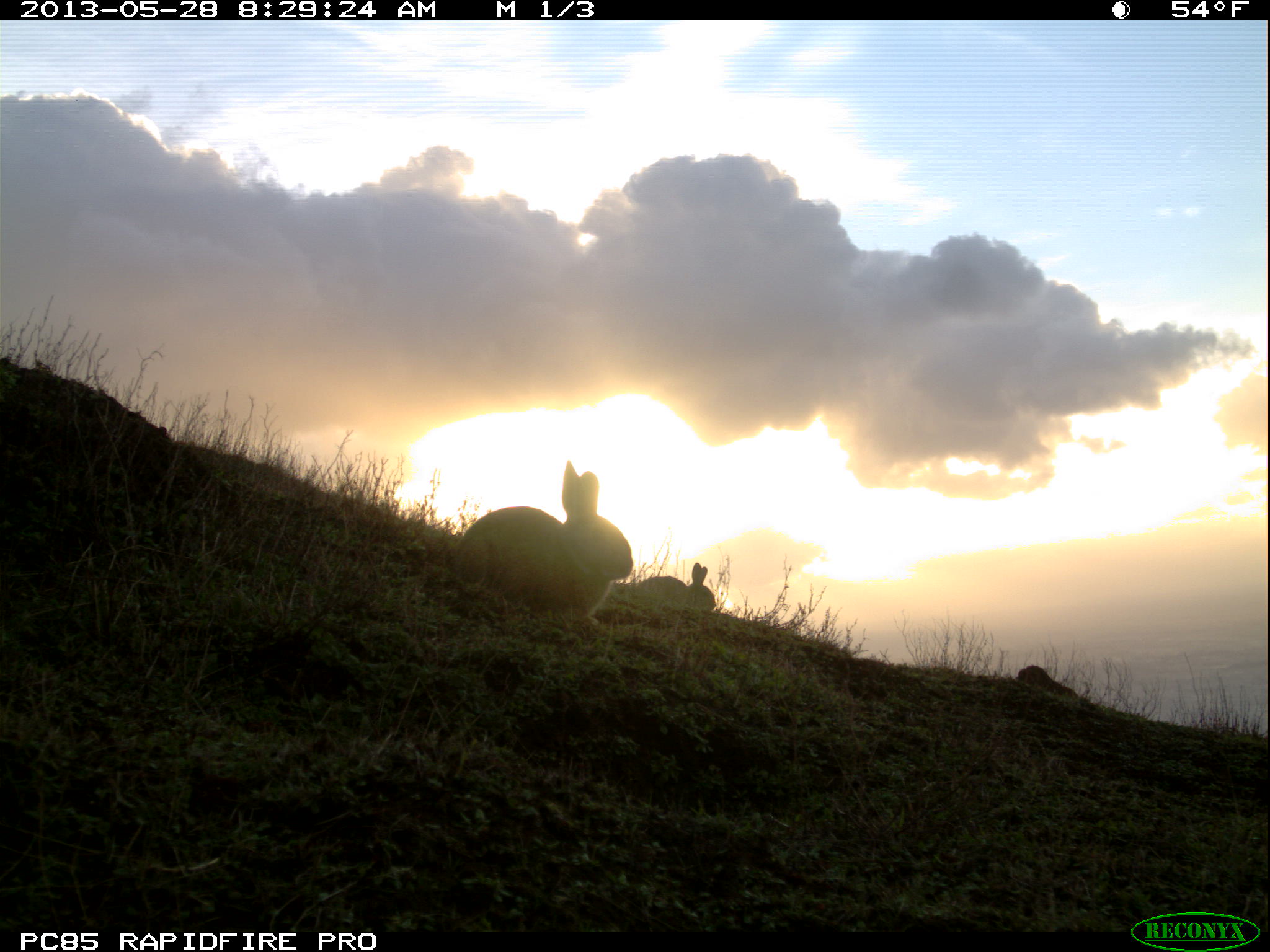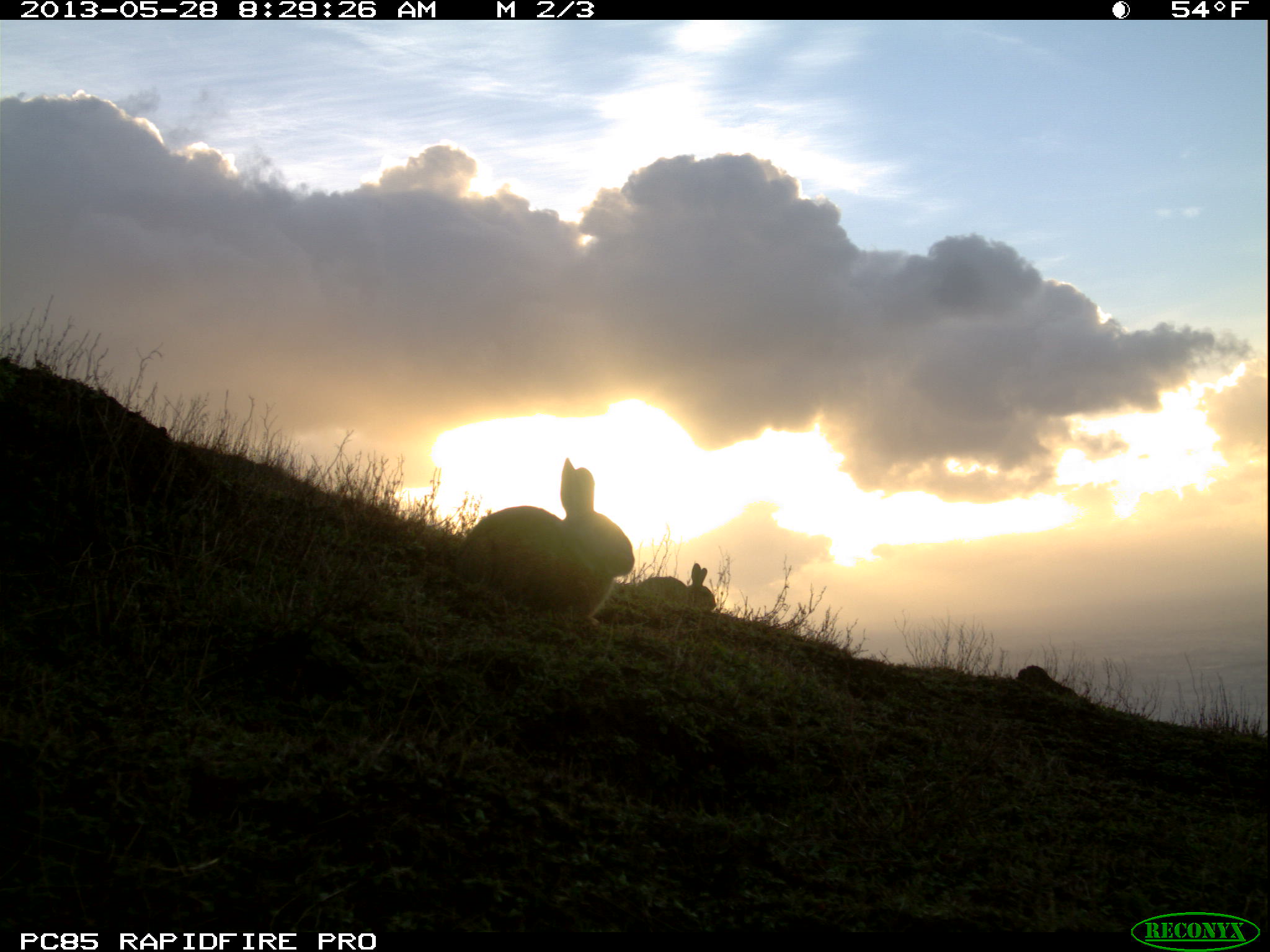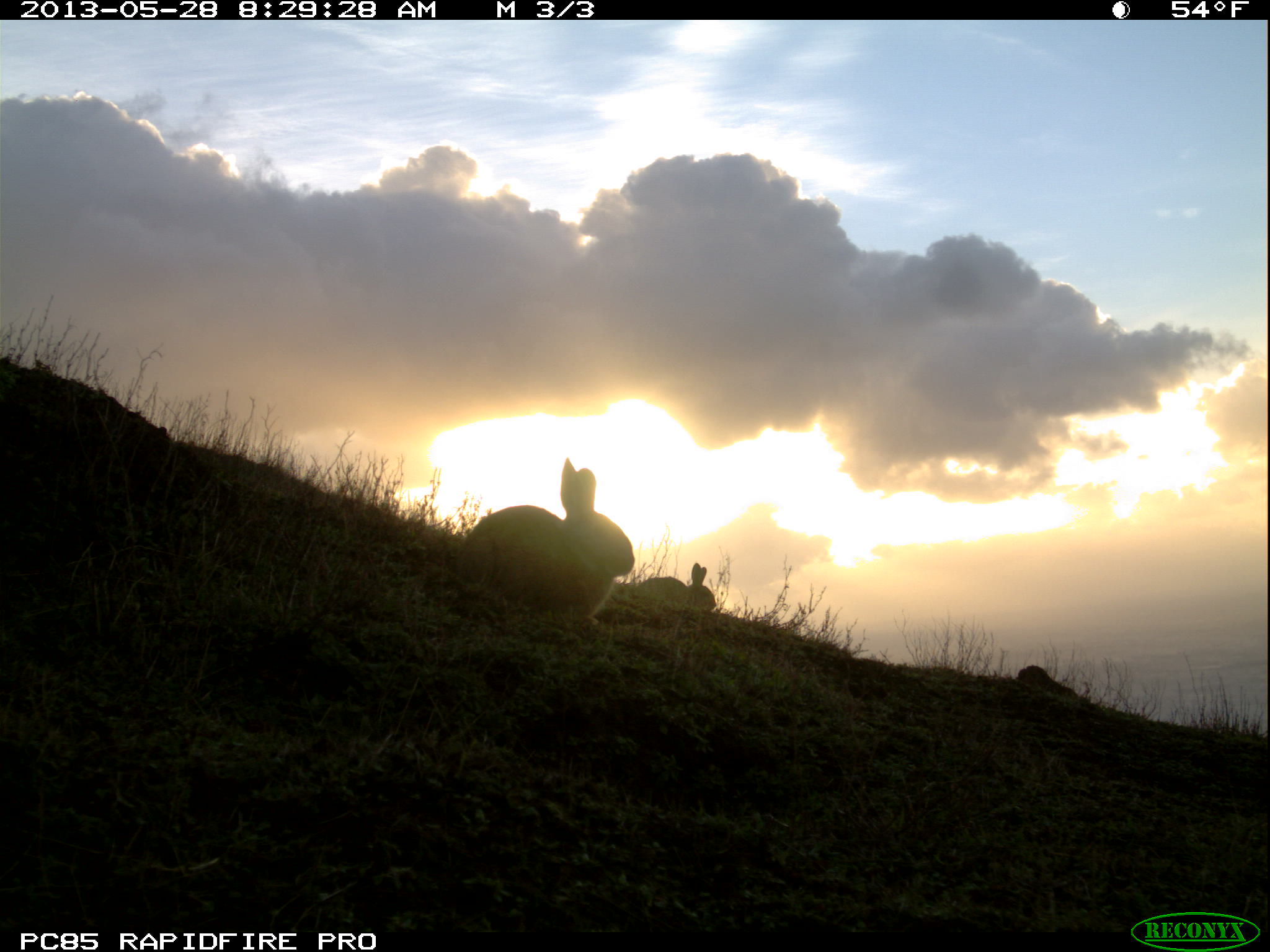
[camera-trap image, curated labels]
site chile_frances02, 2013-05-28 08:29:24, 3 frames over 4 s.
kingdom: Animalia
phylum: Chordata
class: Mammalia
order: Lagomorpha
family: Leporidae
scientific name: Leporidae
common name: rabbits and hares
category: rabbit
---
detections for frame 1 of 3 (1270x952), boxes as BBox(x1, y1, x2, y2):
rabbit: BBox(449, 459, 629, 632); BBox(618, 563, 716, 620)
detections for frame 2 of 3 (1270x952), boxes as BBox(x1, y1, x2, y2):
rabbit: BBox(447, 454, 648, 630); BBox(632, 553, 720, 615)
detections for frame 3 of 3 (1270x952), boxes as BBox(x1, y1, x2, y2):
rabbit: BBox(455, 457, 634, 628); BBox(626, 557, 724, 617)